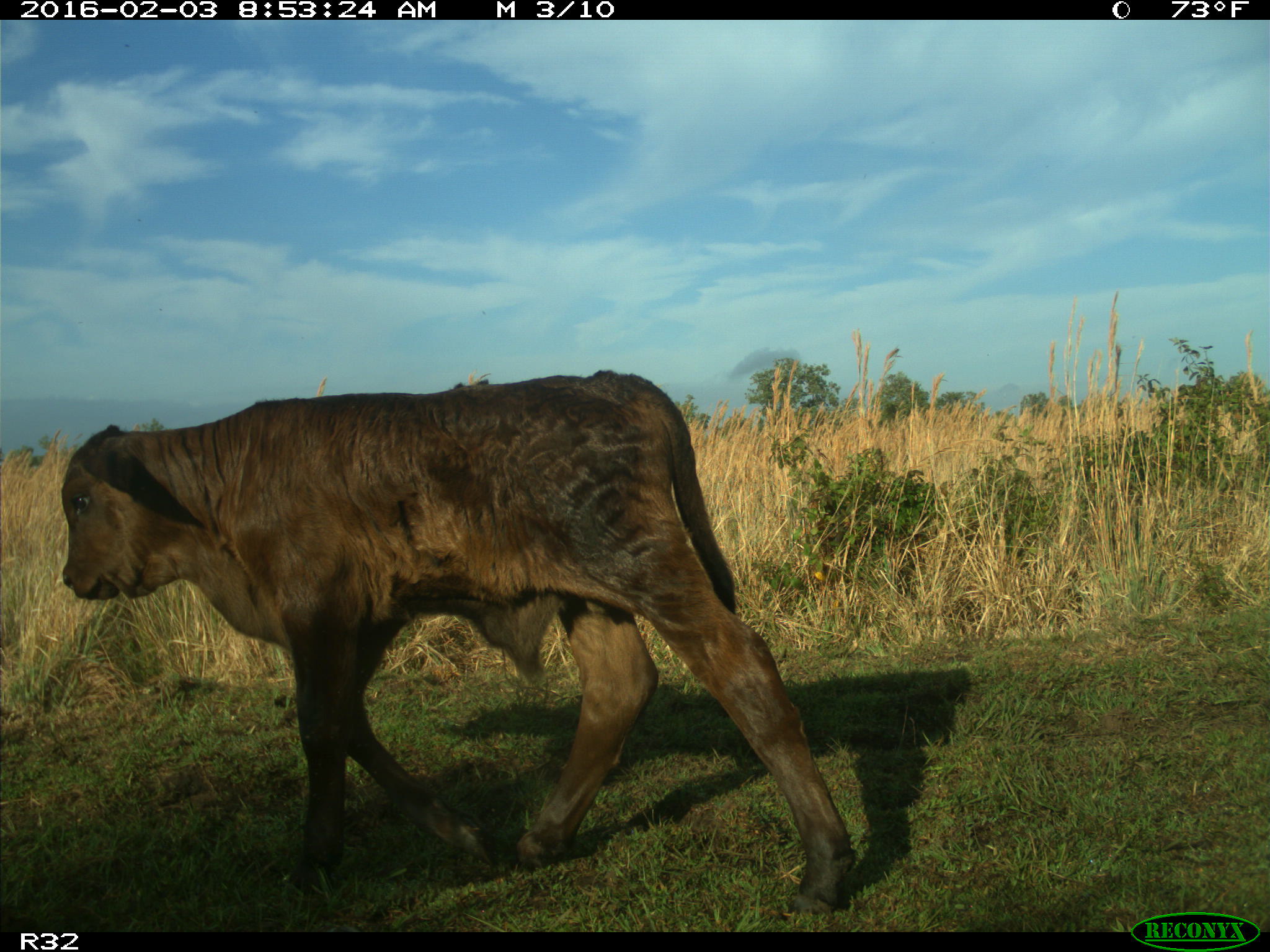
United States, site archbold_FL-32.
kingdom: Animalia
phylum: Chordata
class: Mammalia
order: Artiodactyla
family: Bovidae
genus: Bos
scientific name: Bos taurus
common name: domestic cow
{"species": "Bos taurus (domestic cow)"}